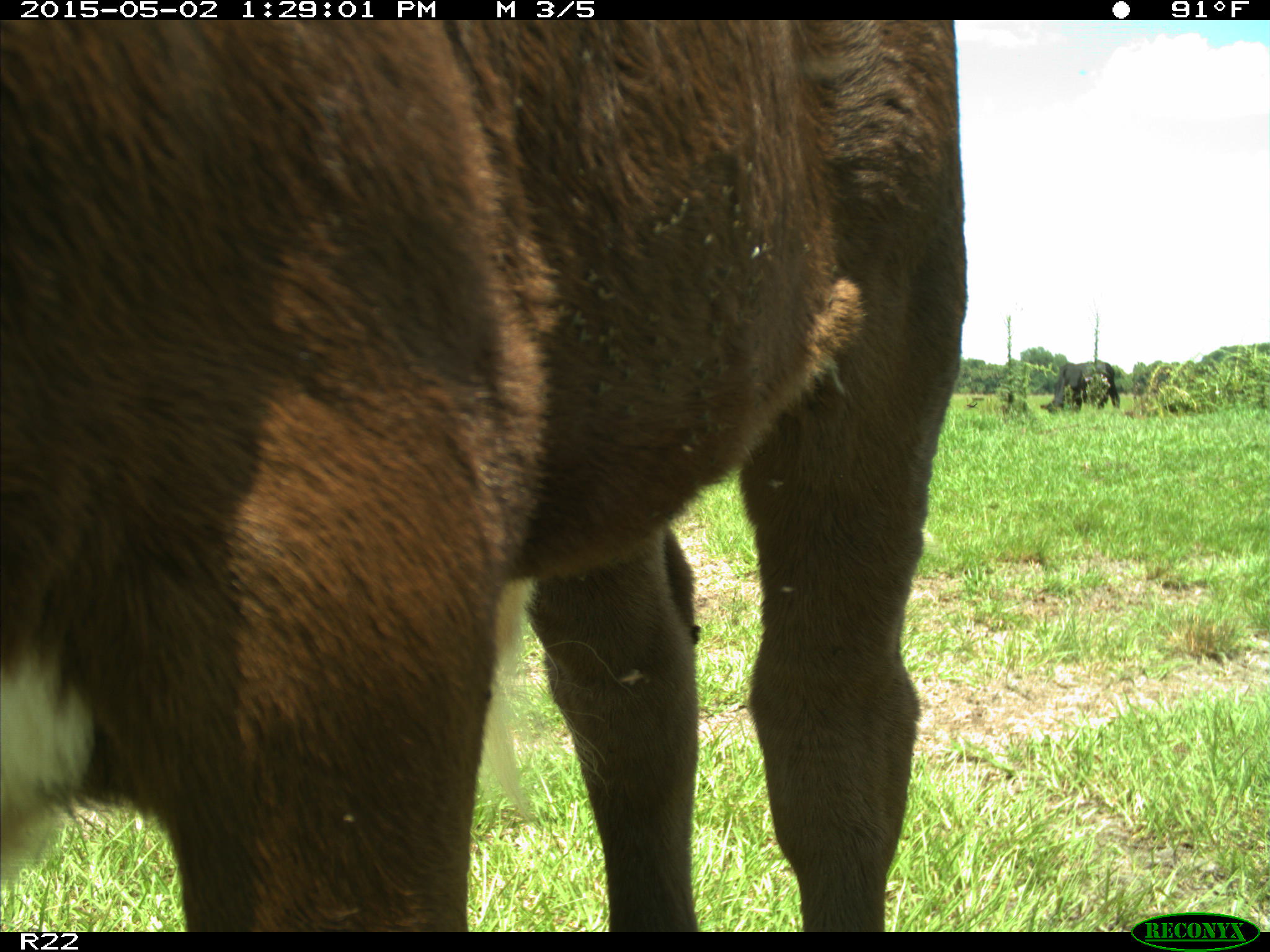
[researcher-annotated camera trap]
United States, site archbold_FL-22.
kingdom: Animalia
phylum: Chordata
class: Mammalia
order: Artiodactyla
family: Bovidae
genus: Bos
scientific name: Bos taurus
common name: domestic cow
Bos taurus (domestic cow).